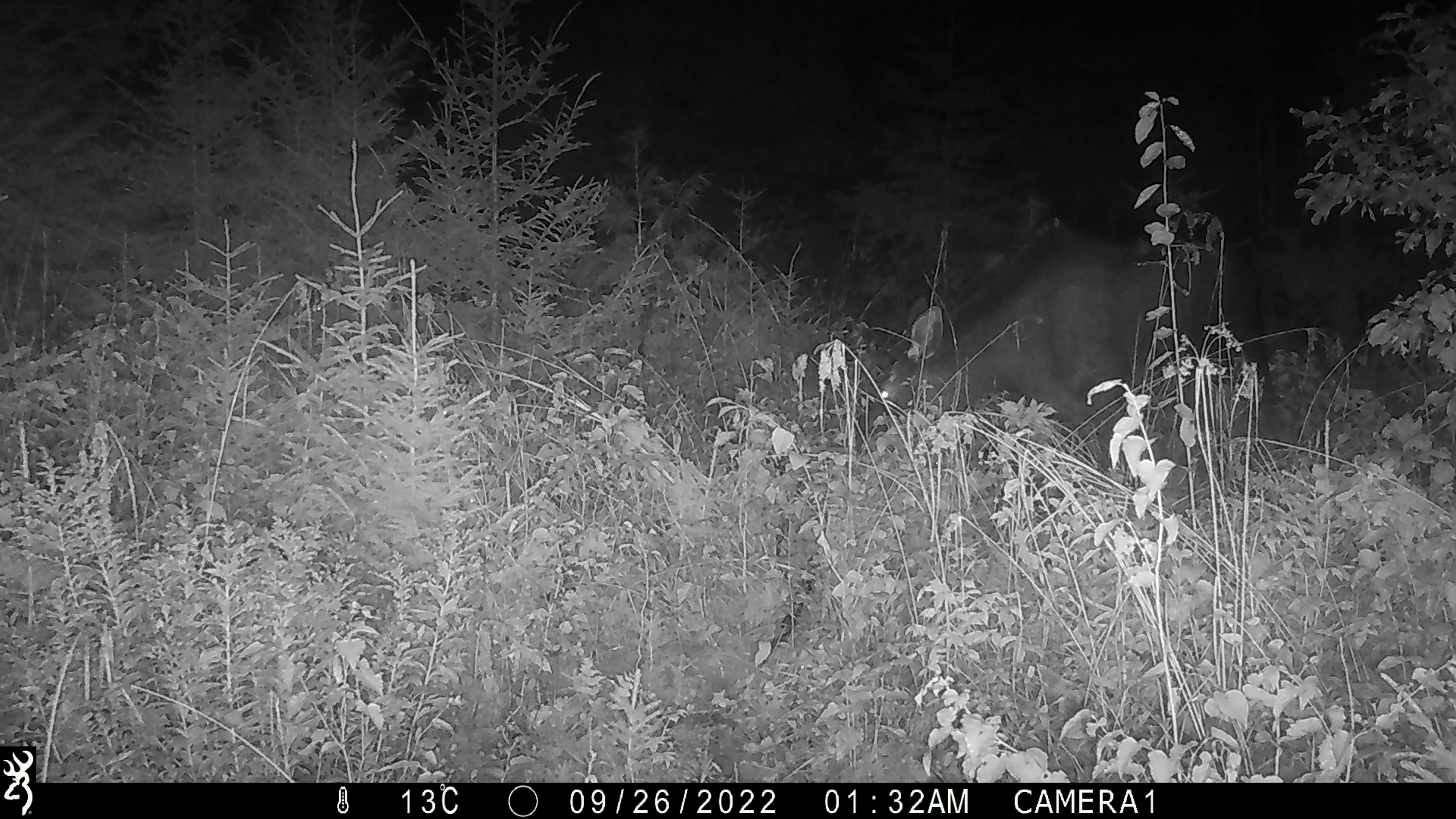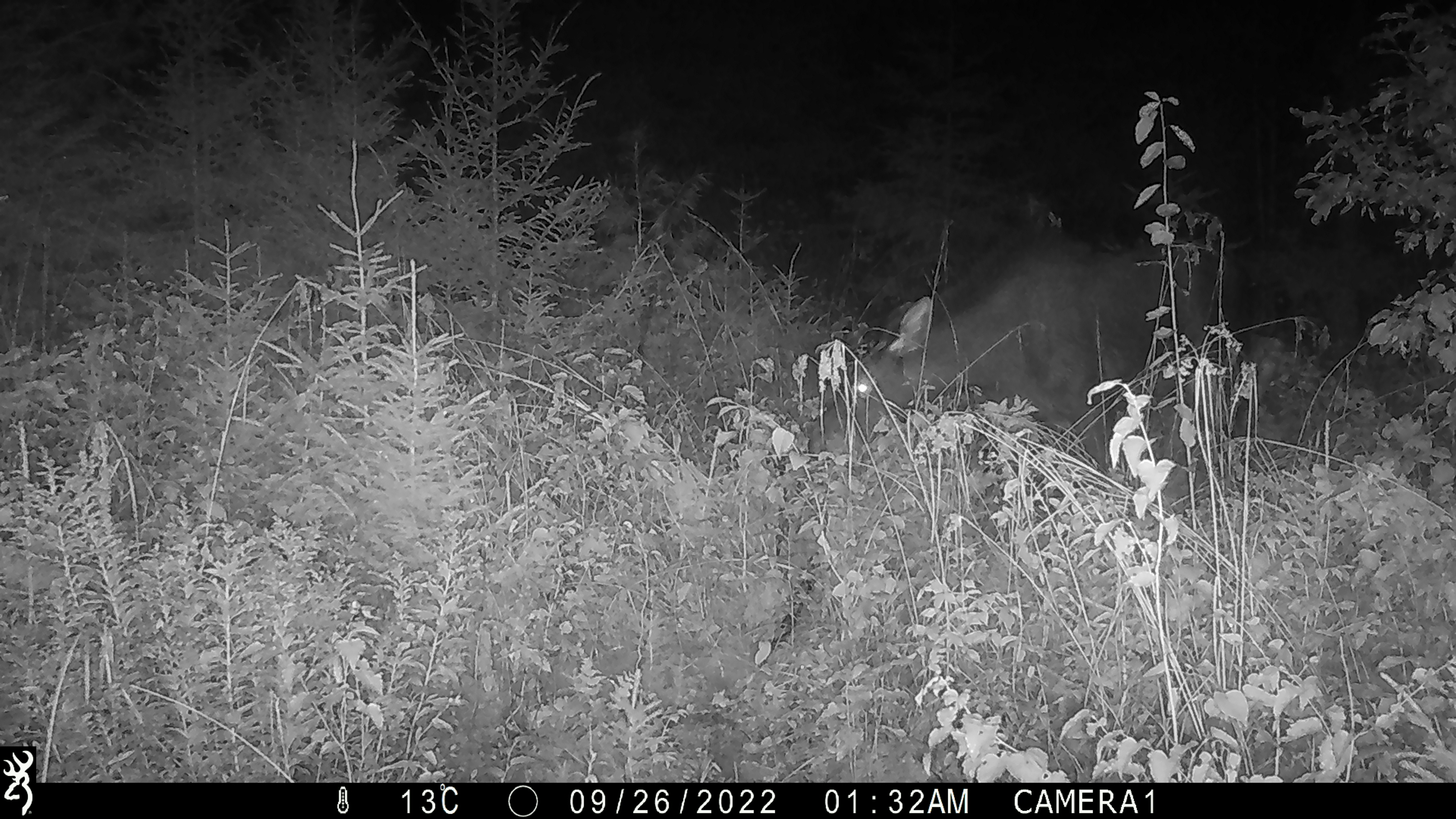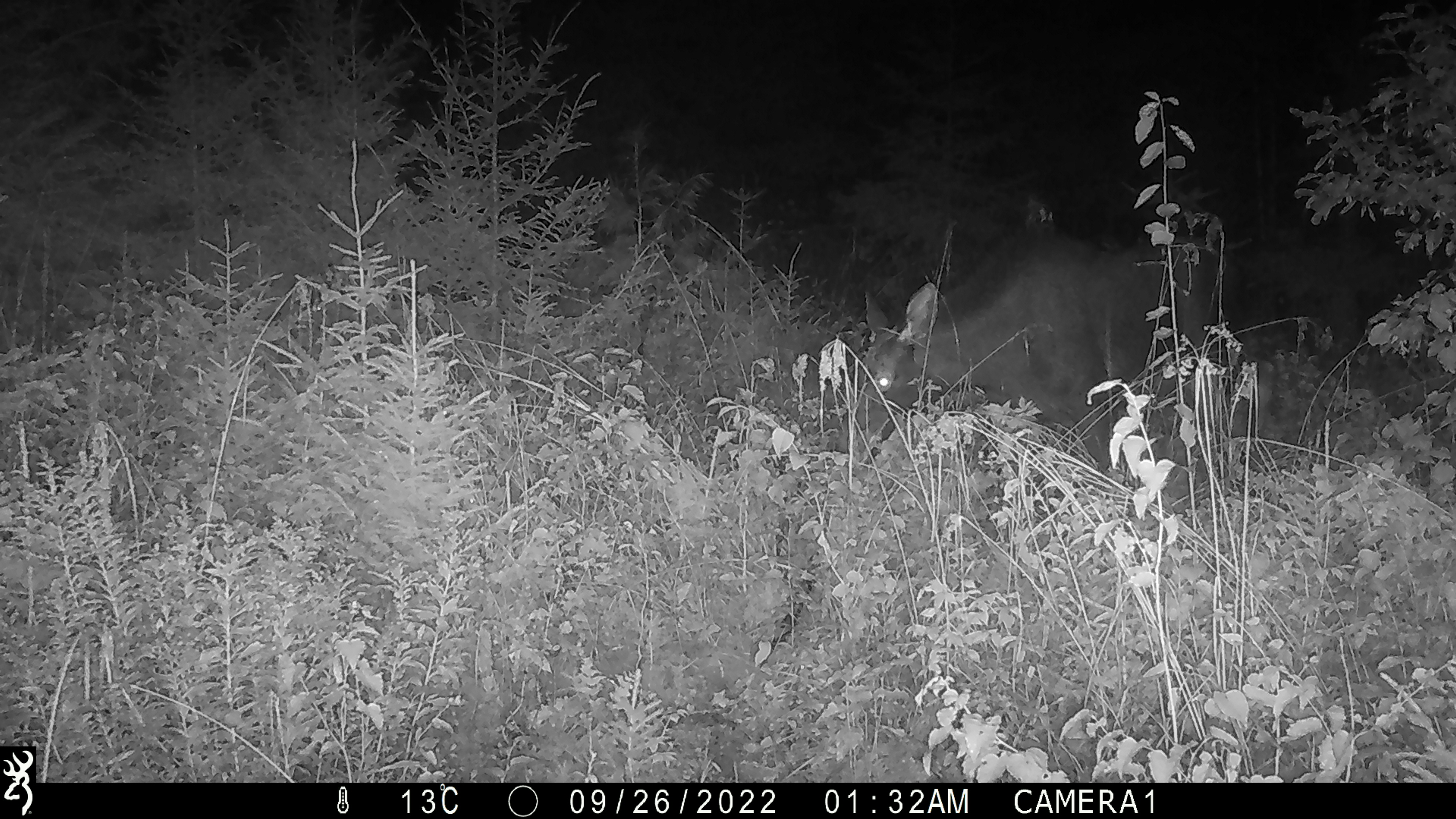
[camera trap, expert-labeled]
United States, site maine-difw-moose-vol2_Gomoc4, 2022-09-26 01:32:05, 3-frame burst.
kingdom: Animalia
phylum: Chordata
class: Mammalia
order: Artiodactyla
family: Cervidae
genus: Alces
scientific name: Alces alces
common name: moose